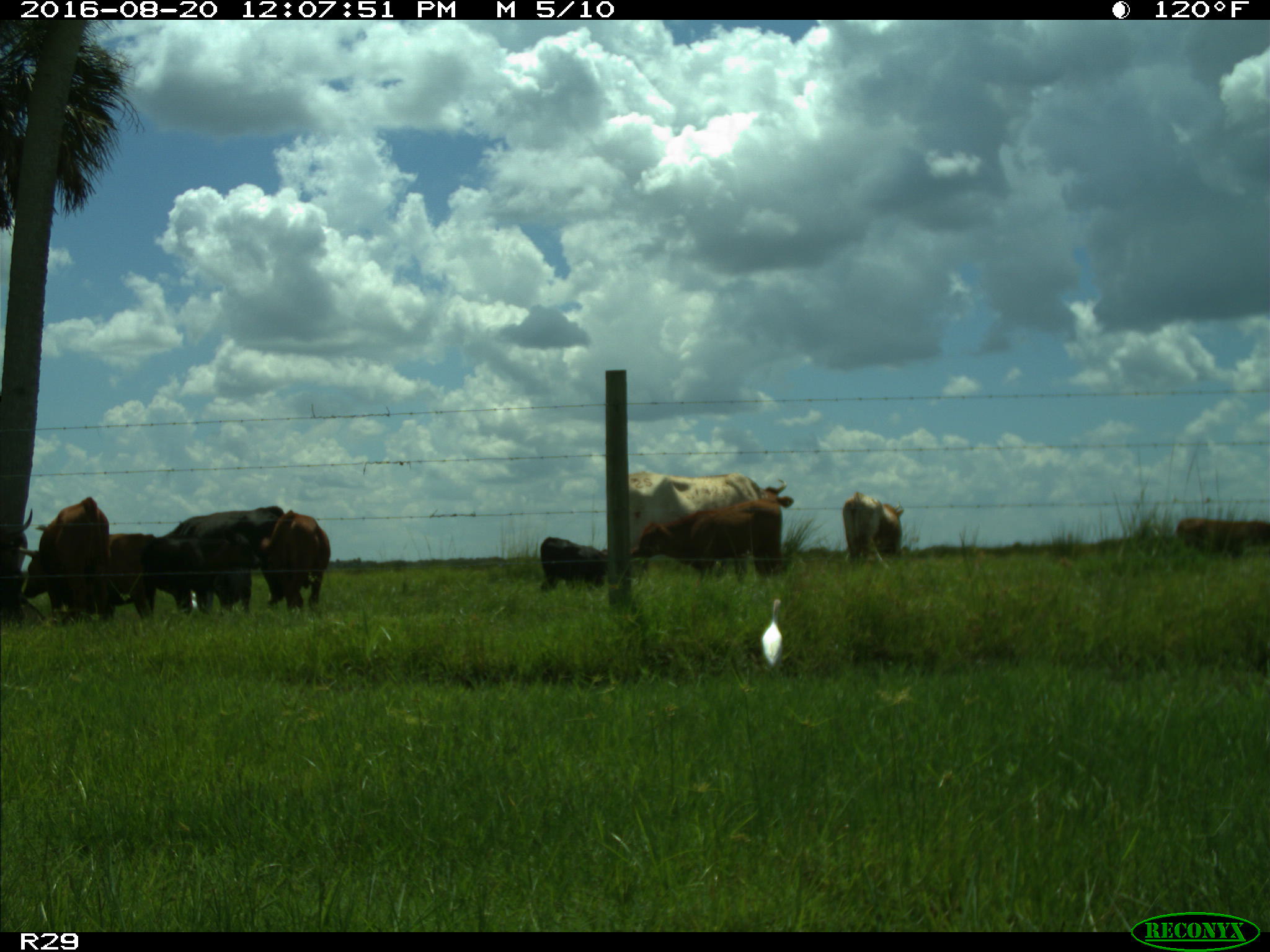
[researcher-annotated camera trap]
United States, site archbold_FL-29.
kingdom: Animalia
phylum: Chordata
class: Mammalia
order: Artiodactyla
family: Bovidae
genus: Bos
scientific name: Bos taurus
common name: domestic cow